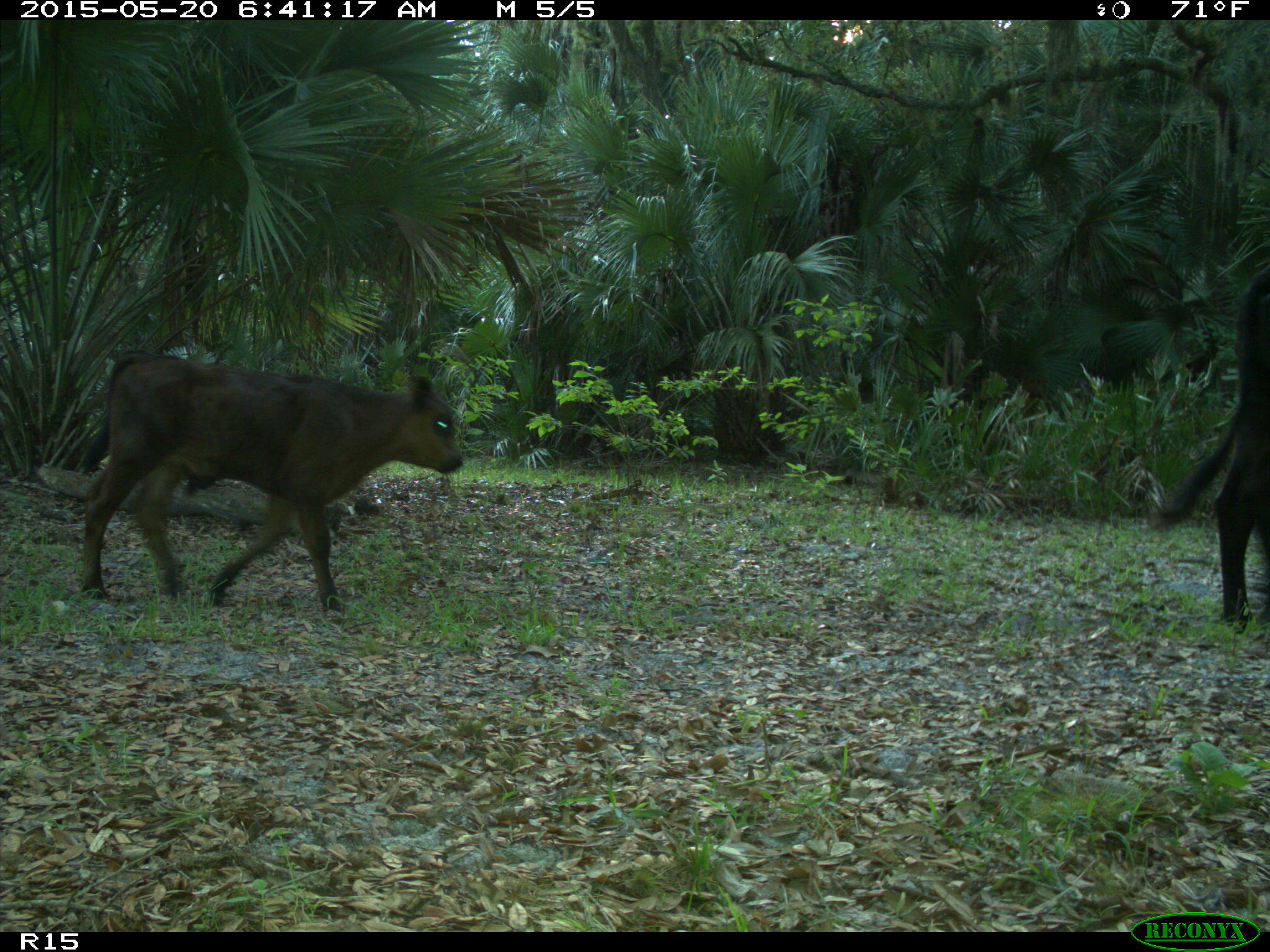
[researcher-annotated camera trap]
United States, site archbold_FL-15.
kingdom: Animalia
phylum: Chordata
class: Mammalia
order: Artiodactyla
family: Bovidae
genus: Bos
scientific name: Bos taurus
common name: domestic cow